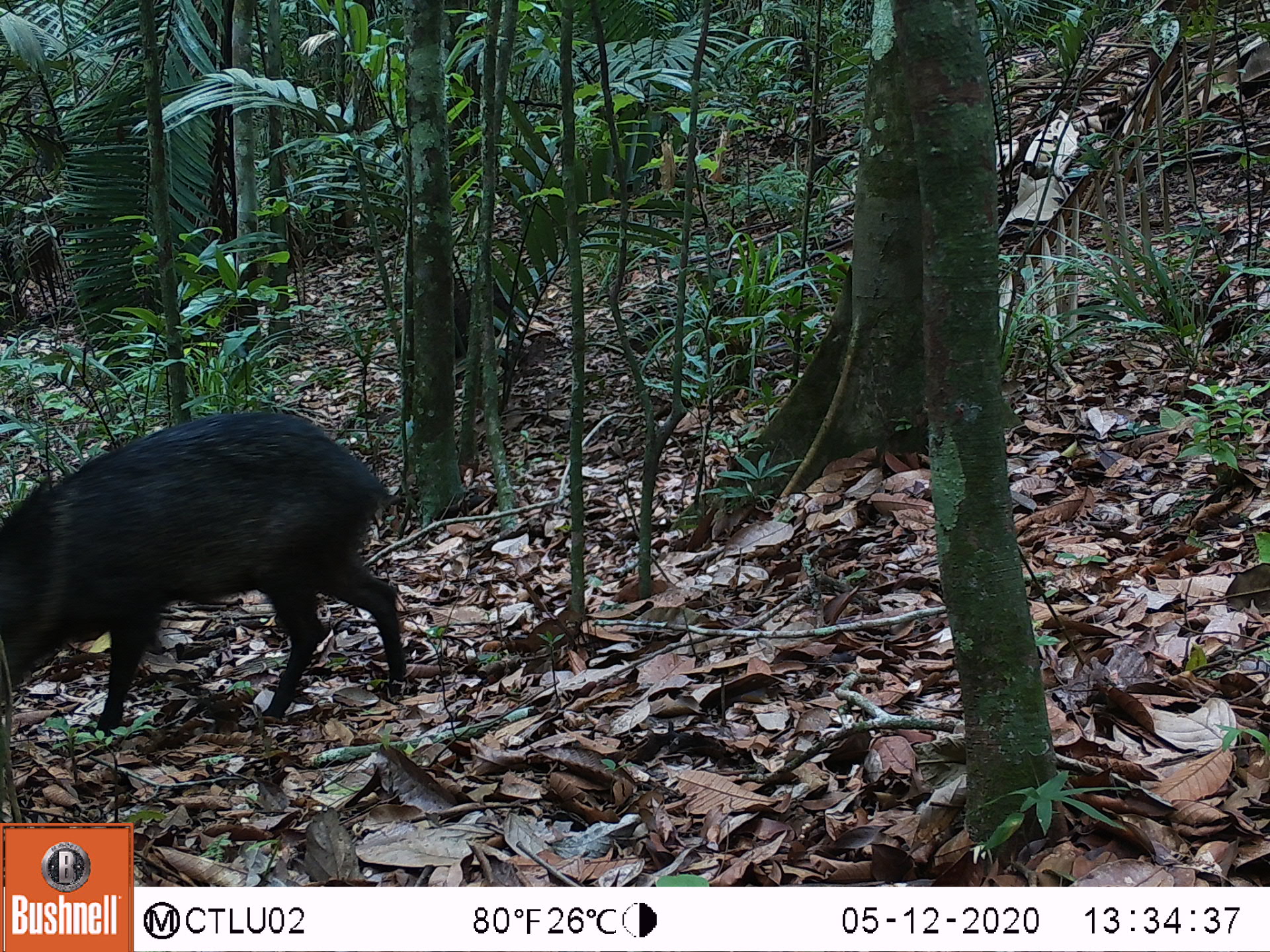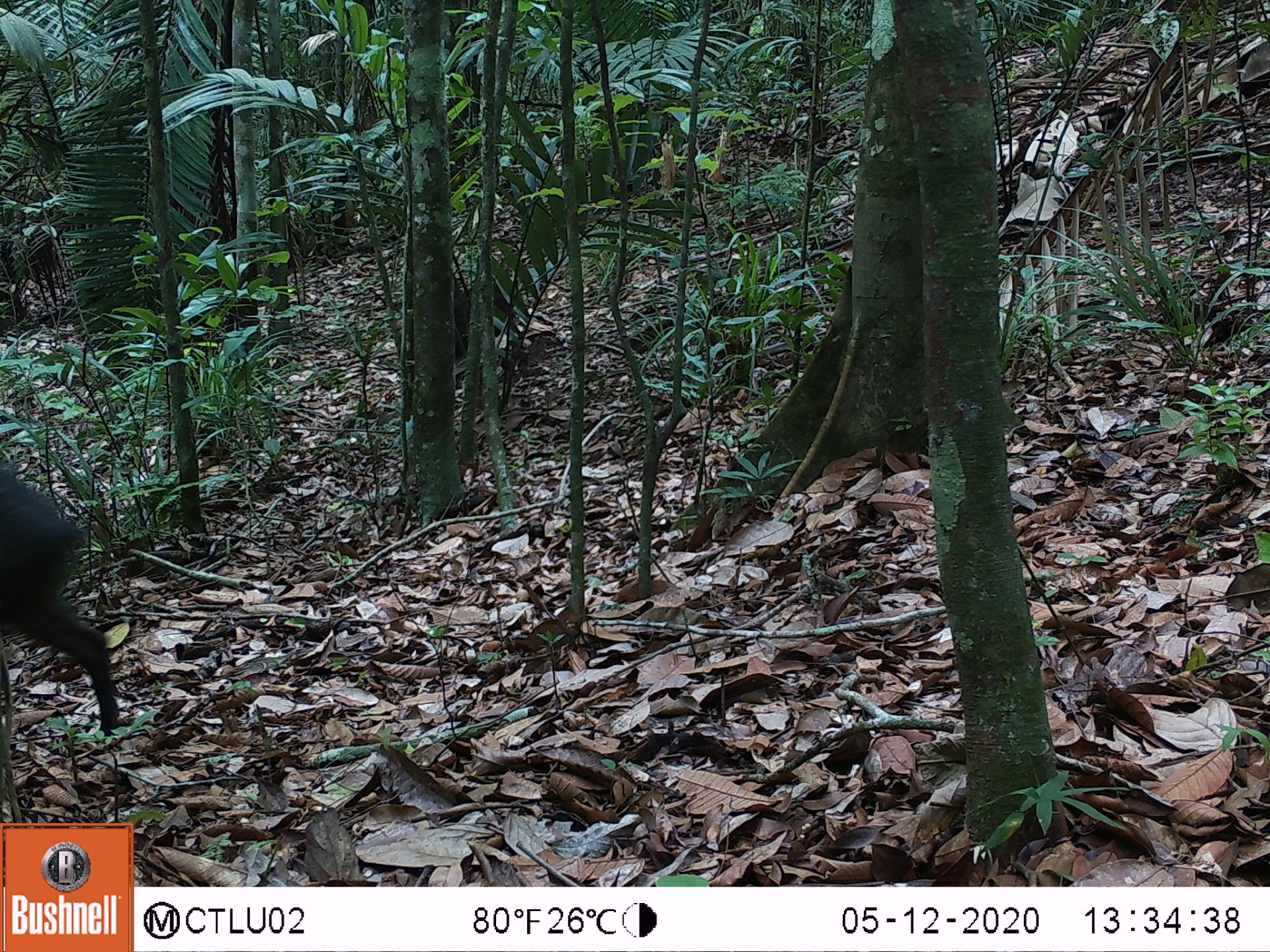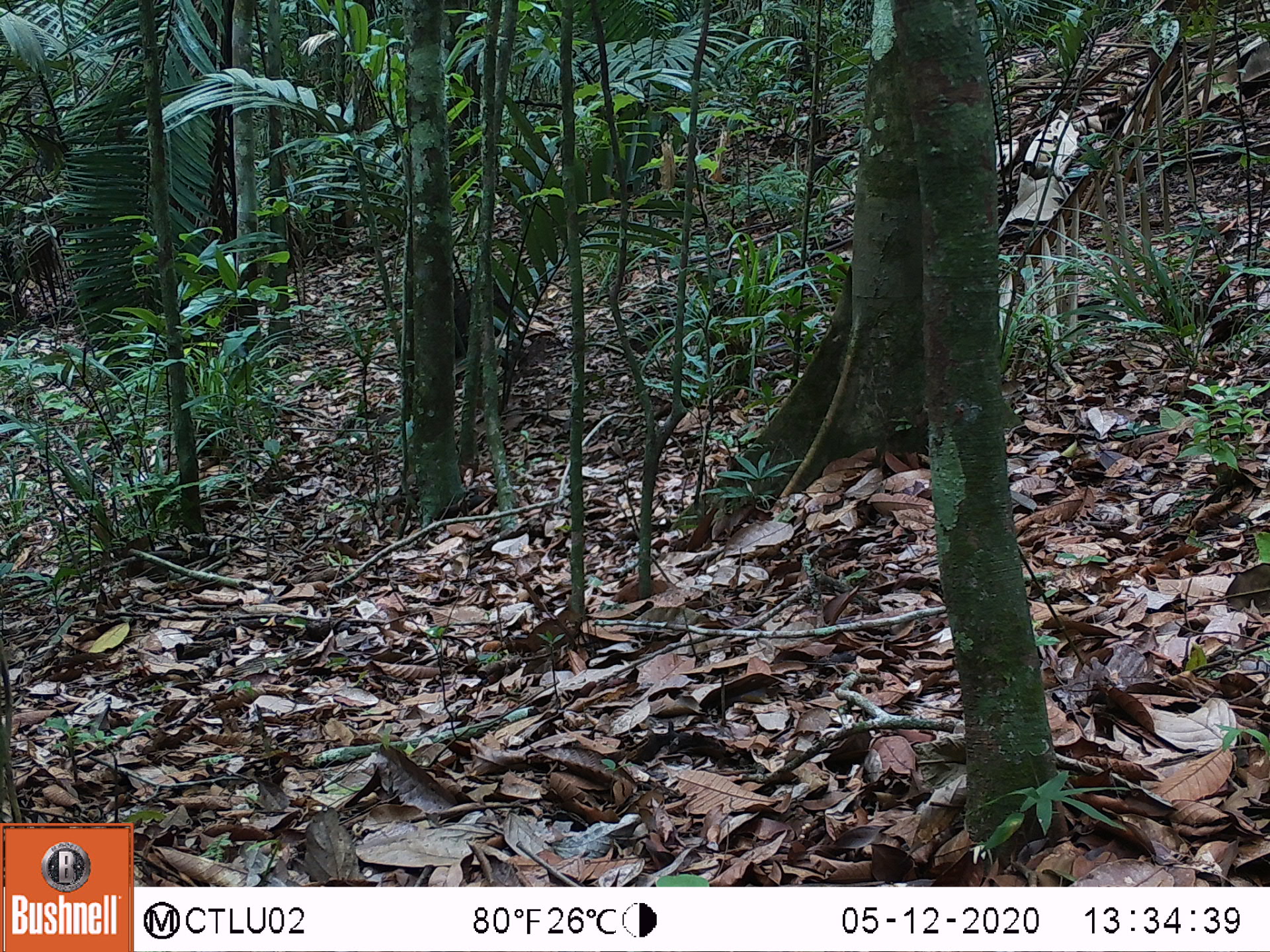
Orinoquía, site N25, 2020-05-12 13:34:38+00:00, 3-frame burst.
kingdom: Animalia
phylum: Chordata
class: Mammalia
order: Artiodactyla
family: Tayassuidae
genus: Pecari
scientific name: Pecari tajacu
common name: collared peccary